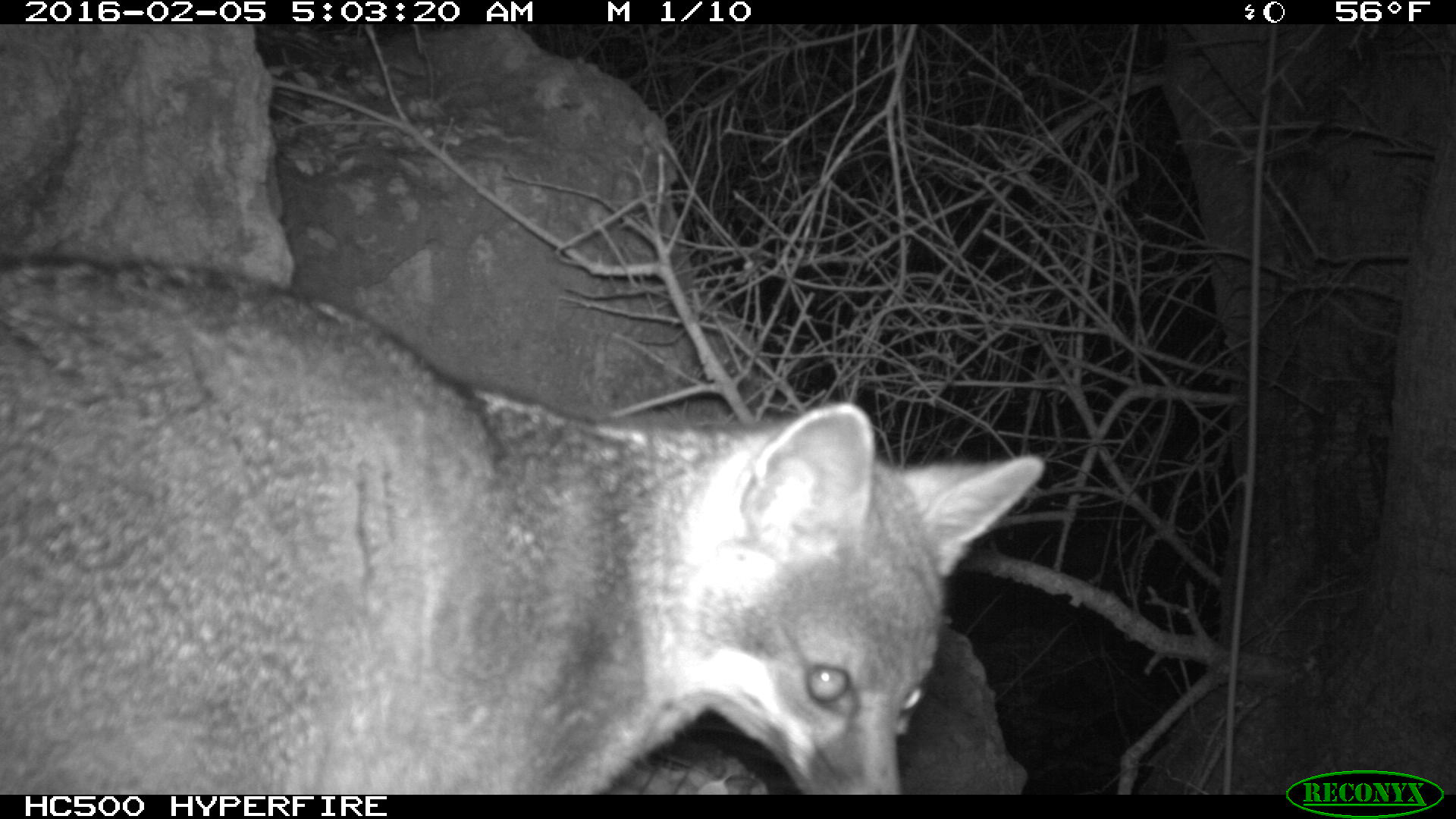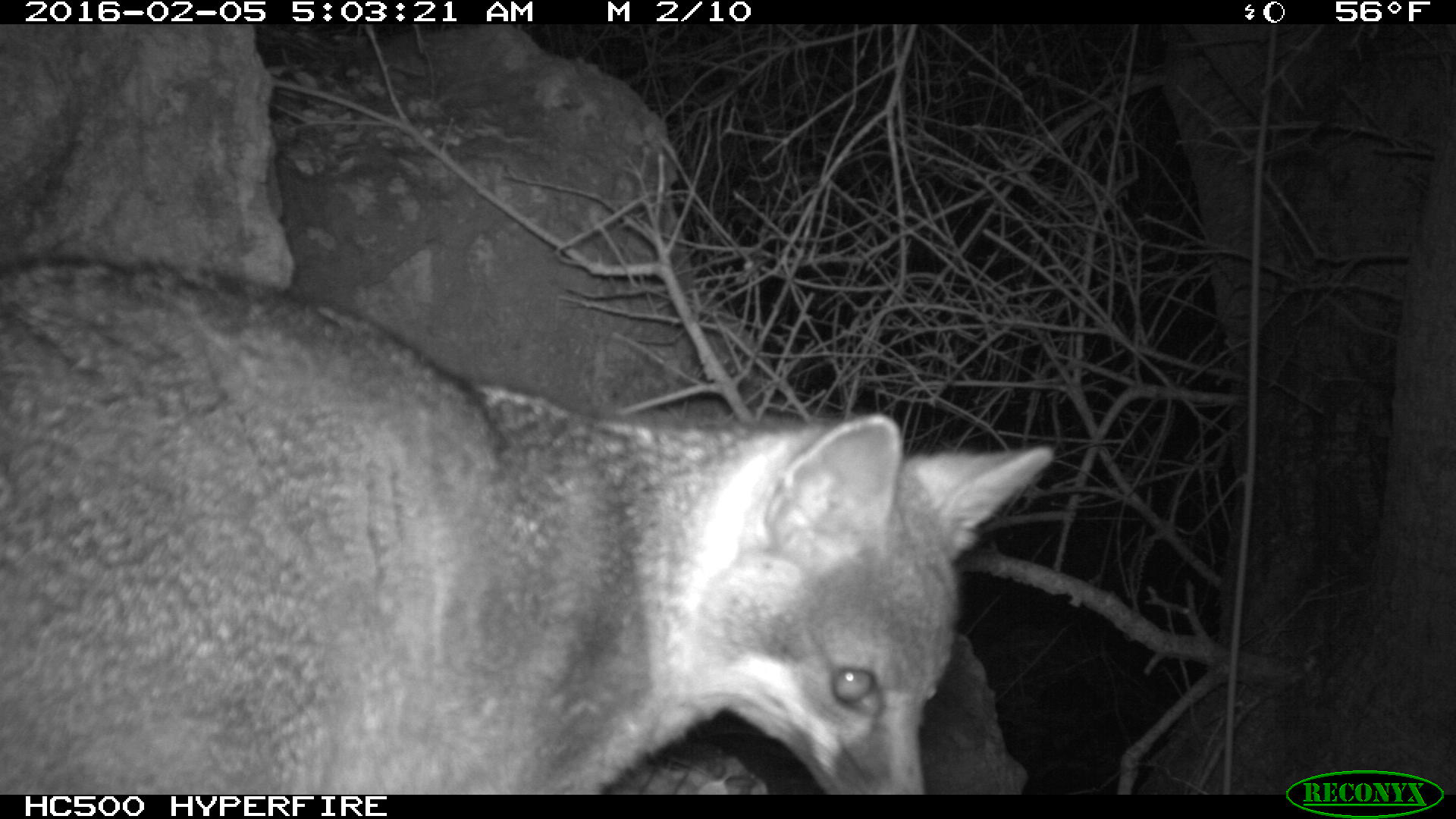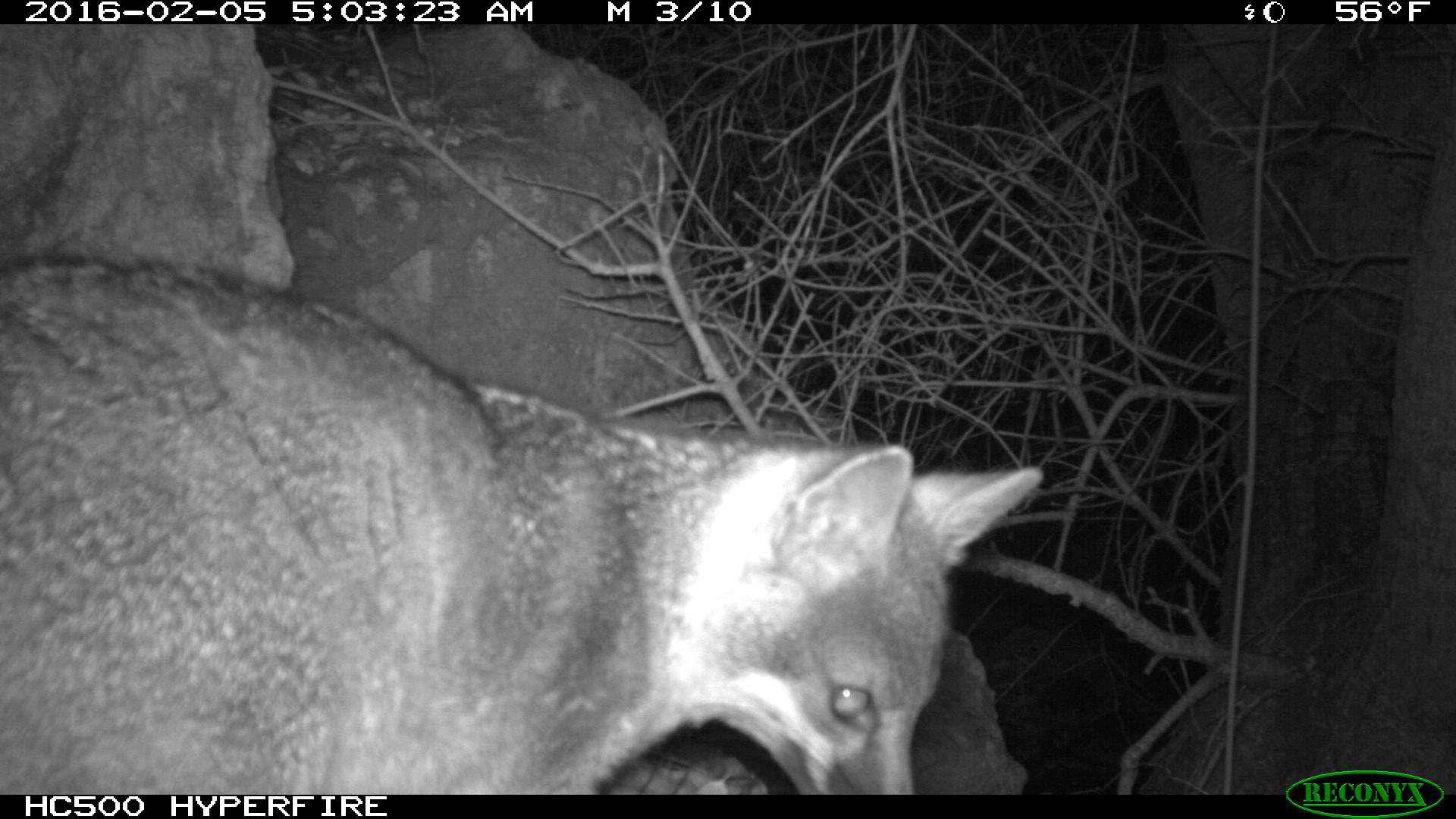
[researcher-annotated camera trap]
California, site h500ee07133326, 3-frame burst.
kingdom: Animalia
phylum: Chordata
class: Mammalia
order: Carnivora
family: Canidae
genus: Urocyon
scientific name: Urocyon littoralis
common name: island fox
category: fox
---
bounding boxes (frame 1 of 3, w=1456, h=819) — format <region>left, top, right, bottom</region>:
fox: <region>0, 256, 1047, 794</region>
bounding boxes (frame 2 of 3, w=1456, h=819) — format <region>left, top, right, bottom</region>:
fox: <region>0, 249, 1052, 794</region>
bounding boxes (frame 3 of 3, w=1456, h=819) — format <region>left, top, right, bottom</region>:
fox: <region>0, 253, 1044, 793</region>